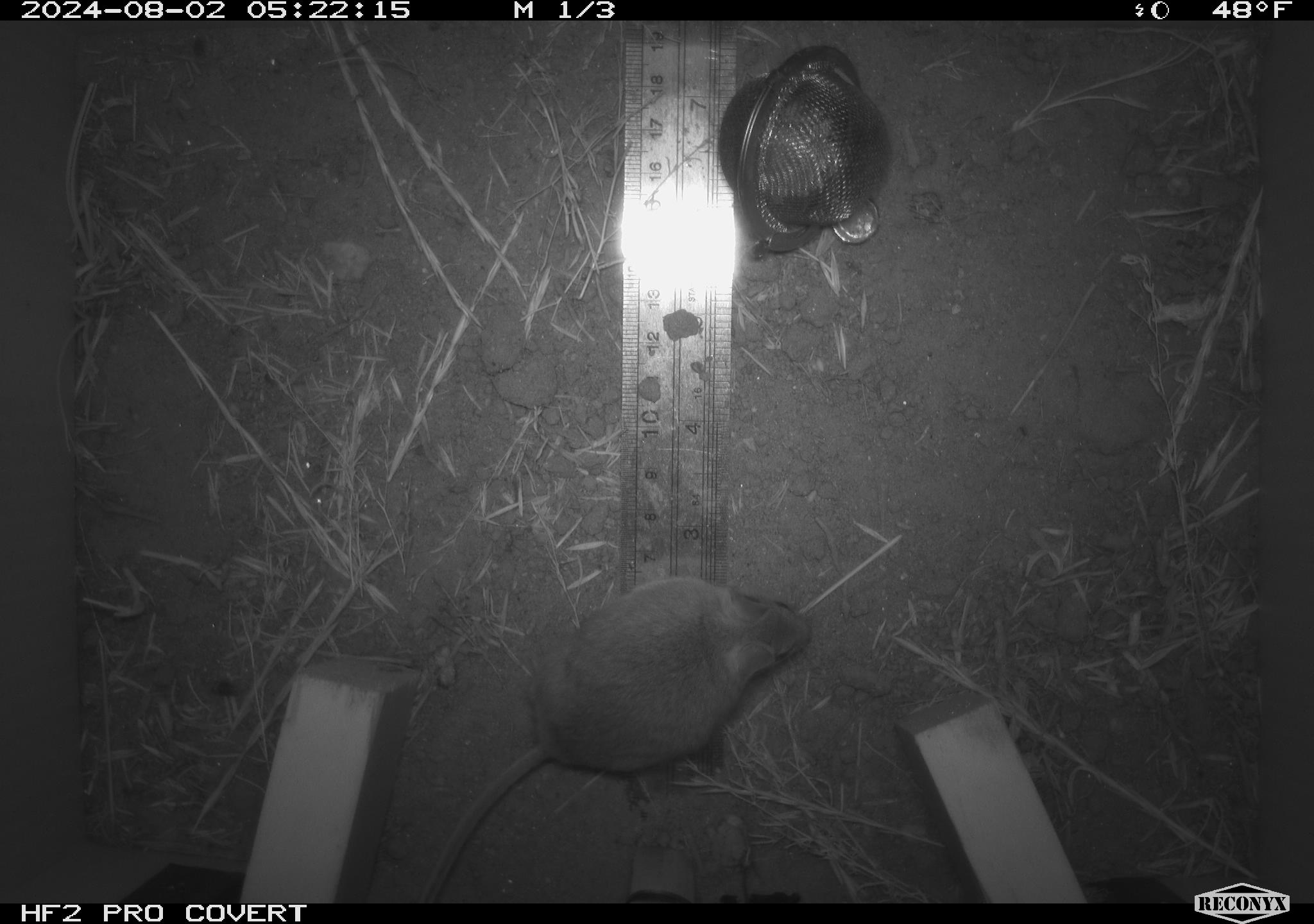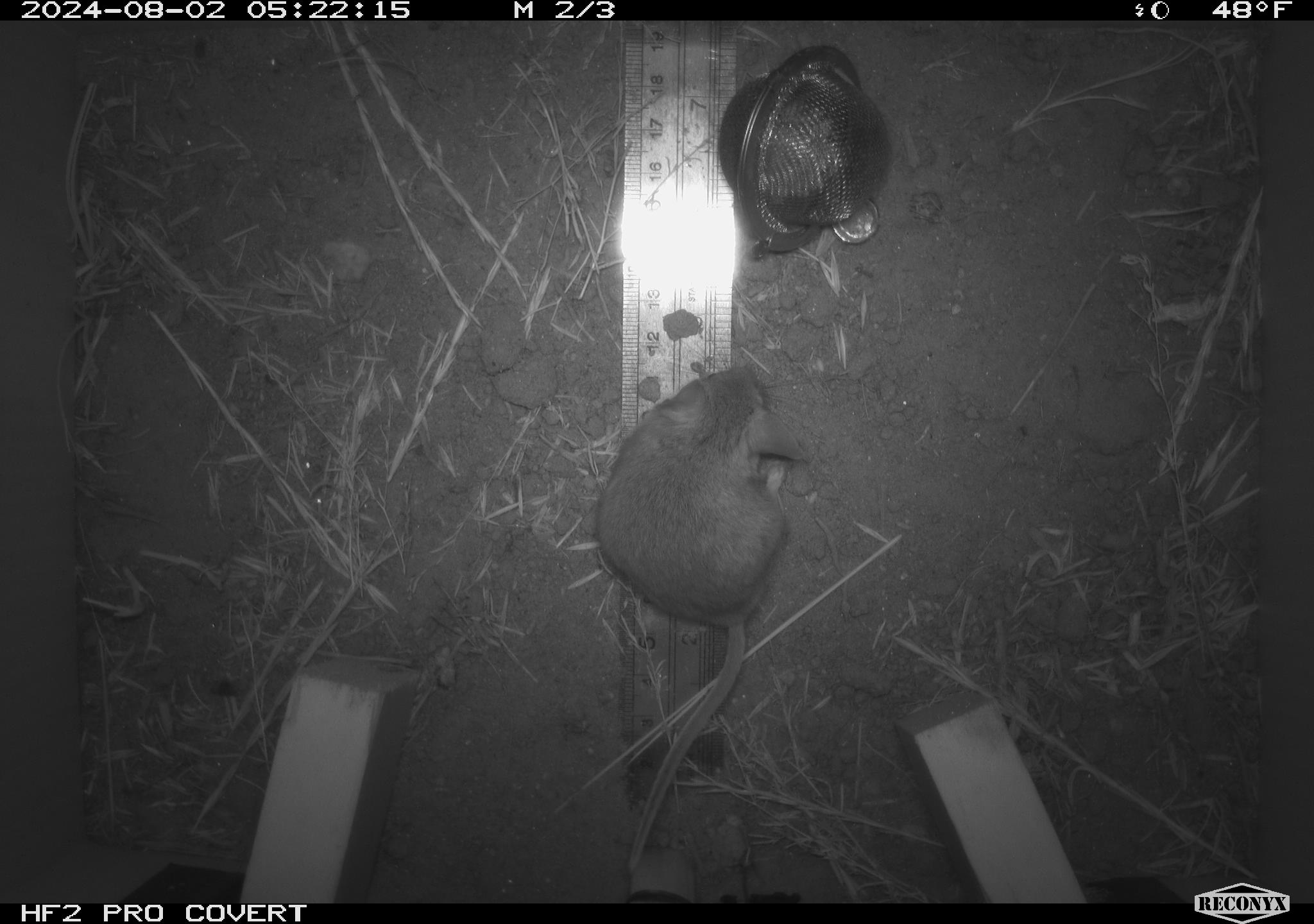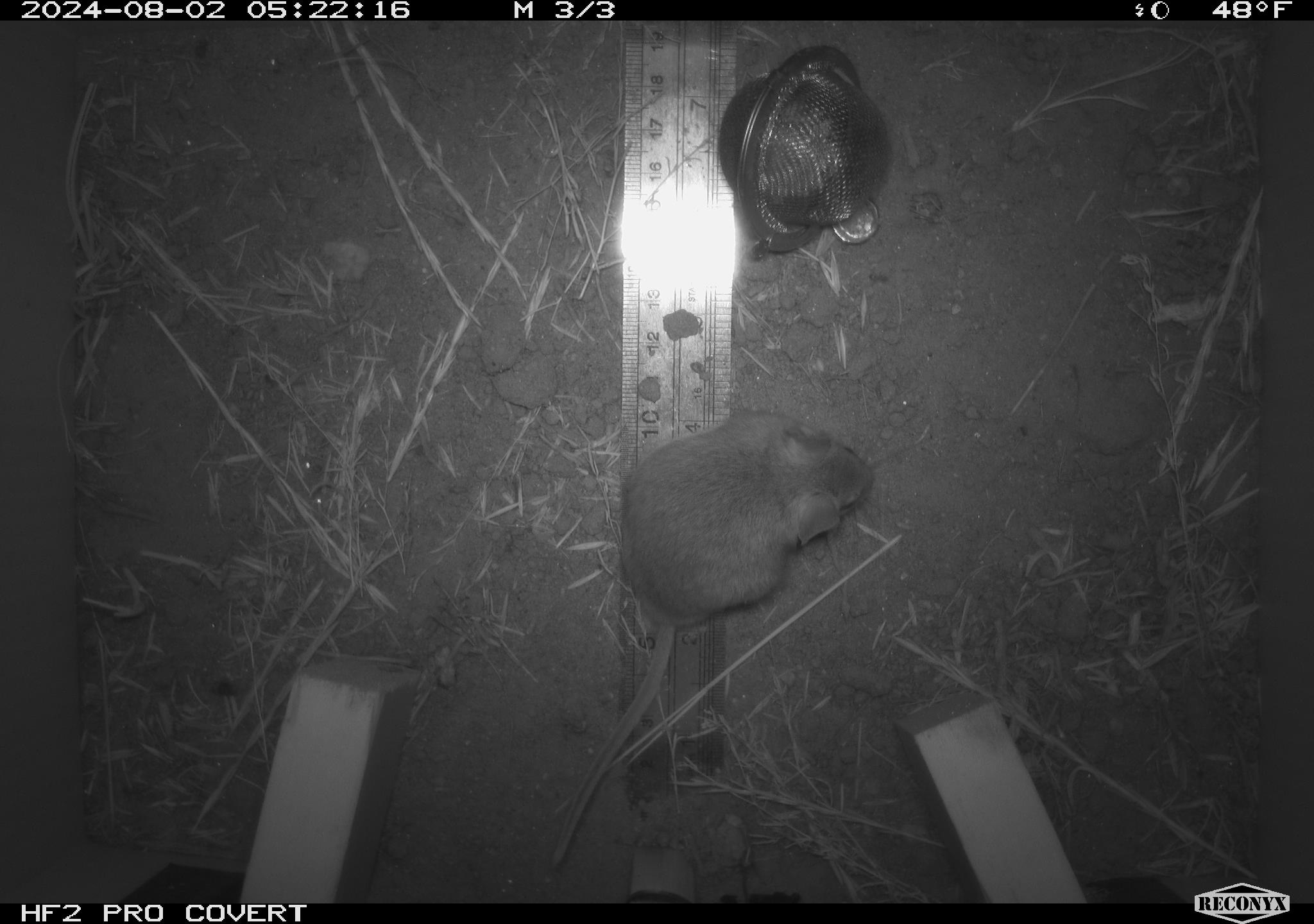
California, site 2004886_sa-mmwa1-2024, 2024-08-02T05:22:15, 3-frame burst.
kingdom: Animalia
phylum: Chordata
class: Mammalia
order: Rodentia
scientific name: Rodentia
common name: mouse species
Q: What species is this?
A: Mouse species (Rodentia).